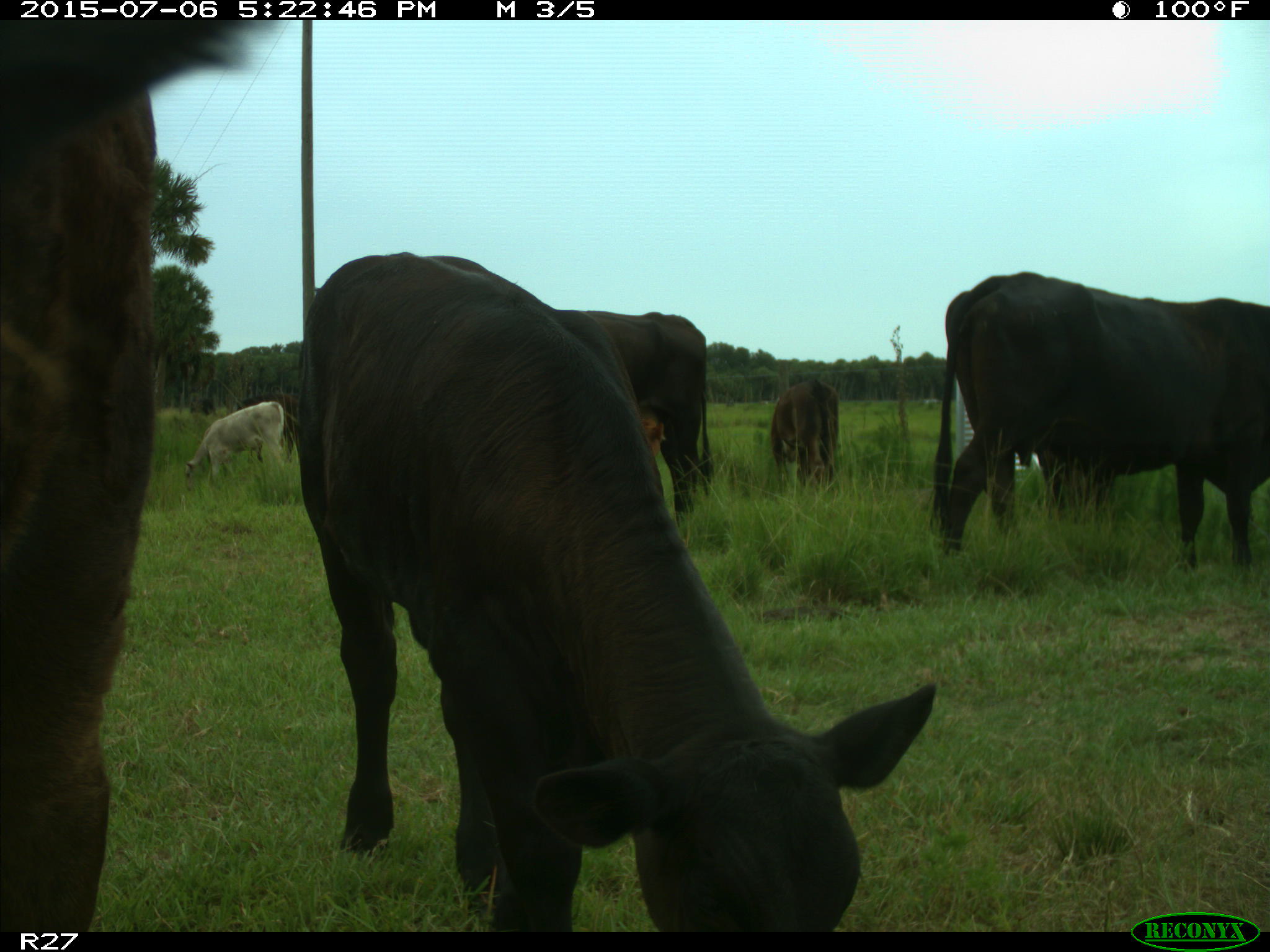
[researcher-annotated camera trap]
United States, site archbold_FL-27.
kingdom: Animalia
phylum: Chordata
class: Mammalia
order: Artiodactyla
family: Bovidae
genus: Bos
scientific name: Bos taurus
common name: domestic cow